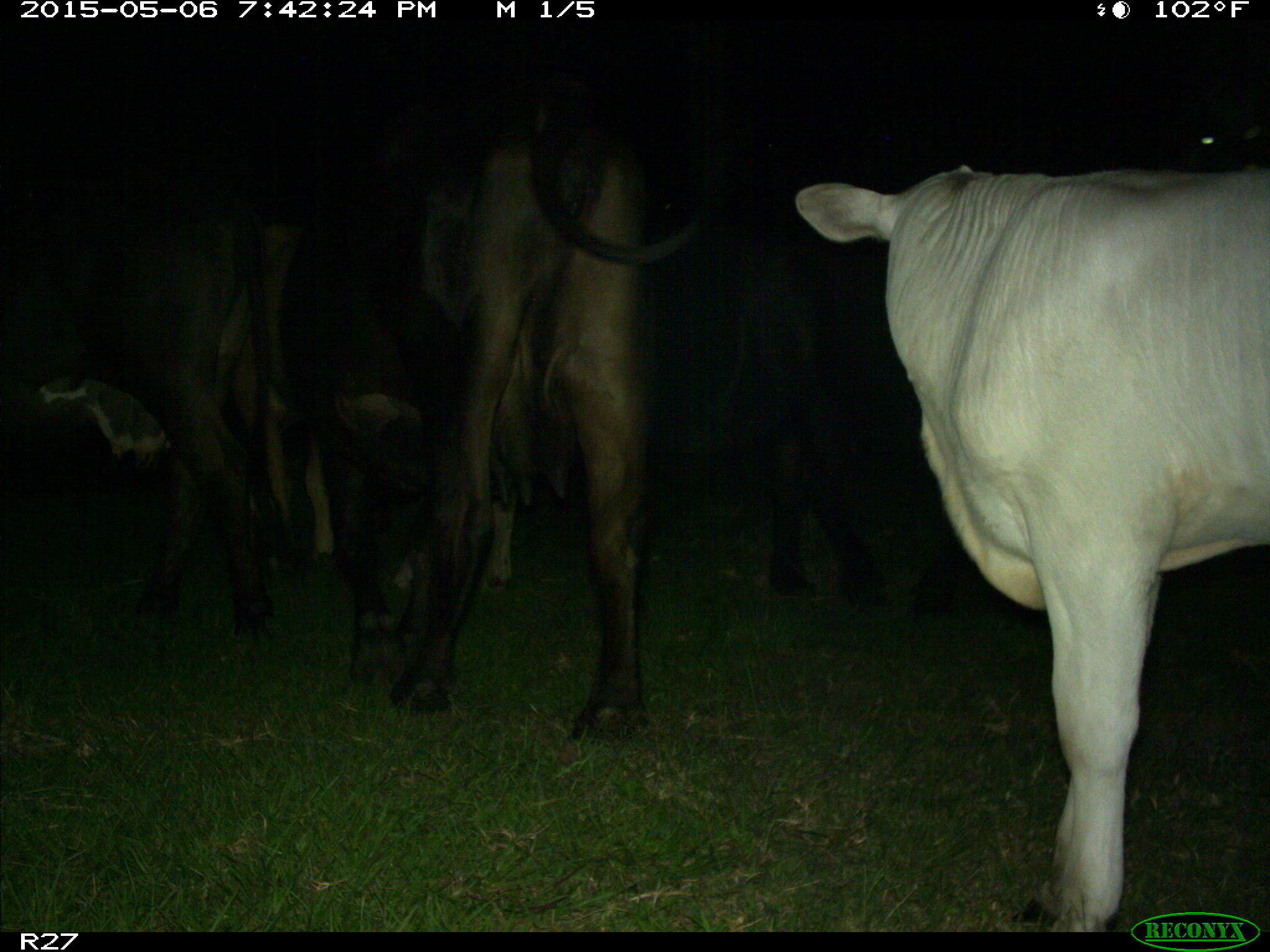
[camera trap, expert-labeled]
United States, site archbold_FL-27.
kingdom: Animalia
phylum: Chordata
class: Mammalia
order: Artiodactyla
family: Bovidae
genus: Bos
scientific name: Bos taurus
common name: domestic cow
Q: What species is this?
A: Bos taurus (domestic cow).